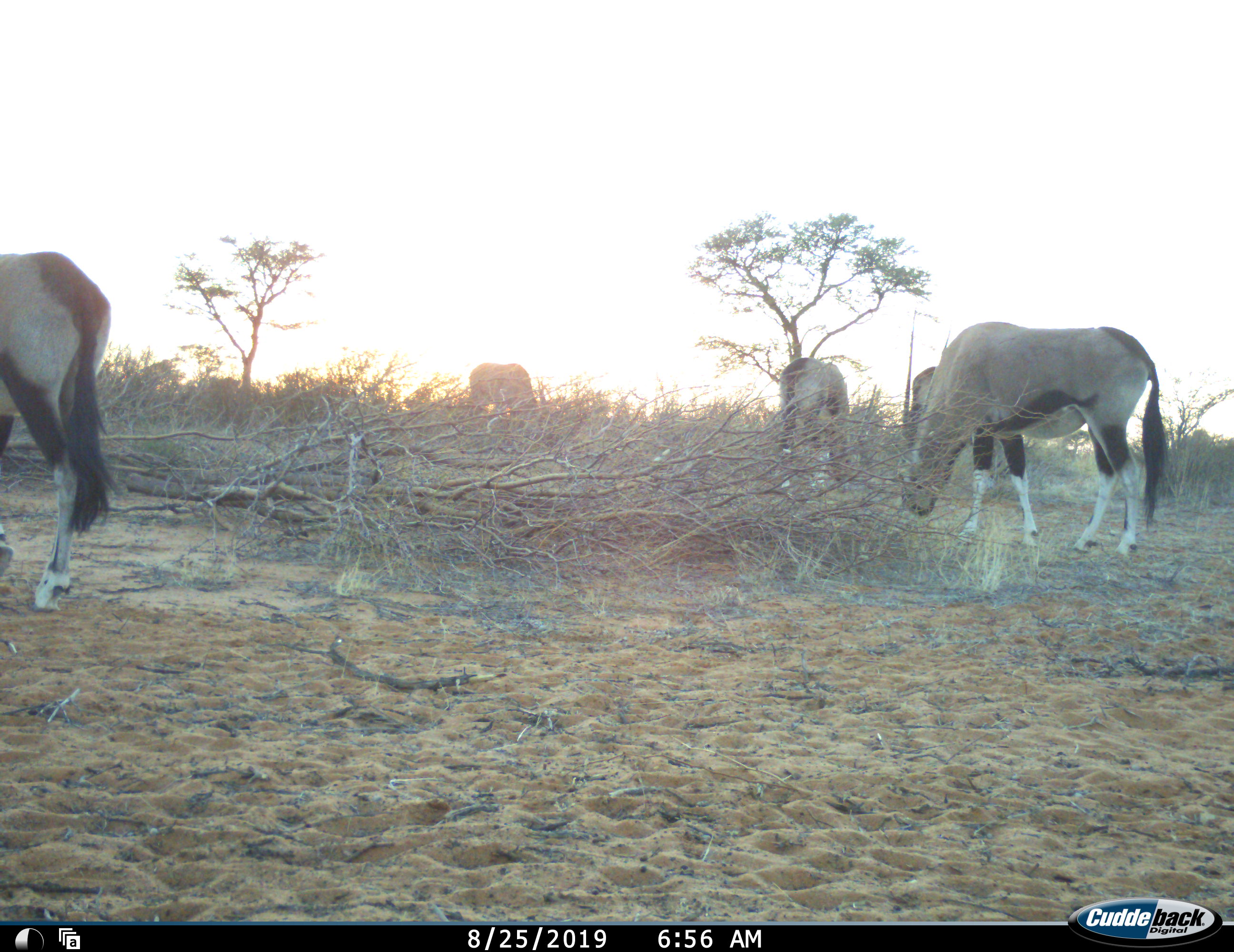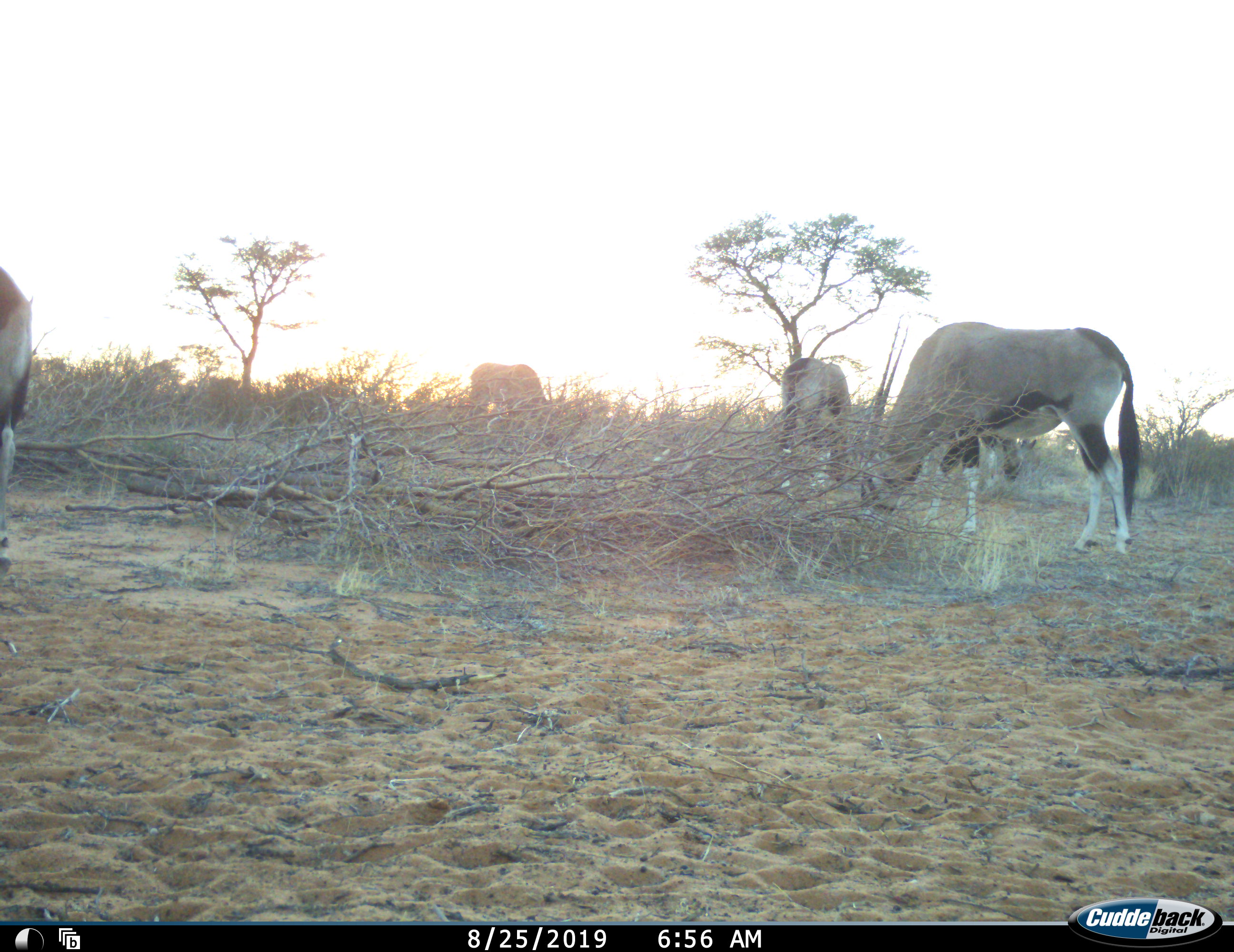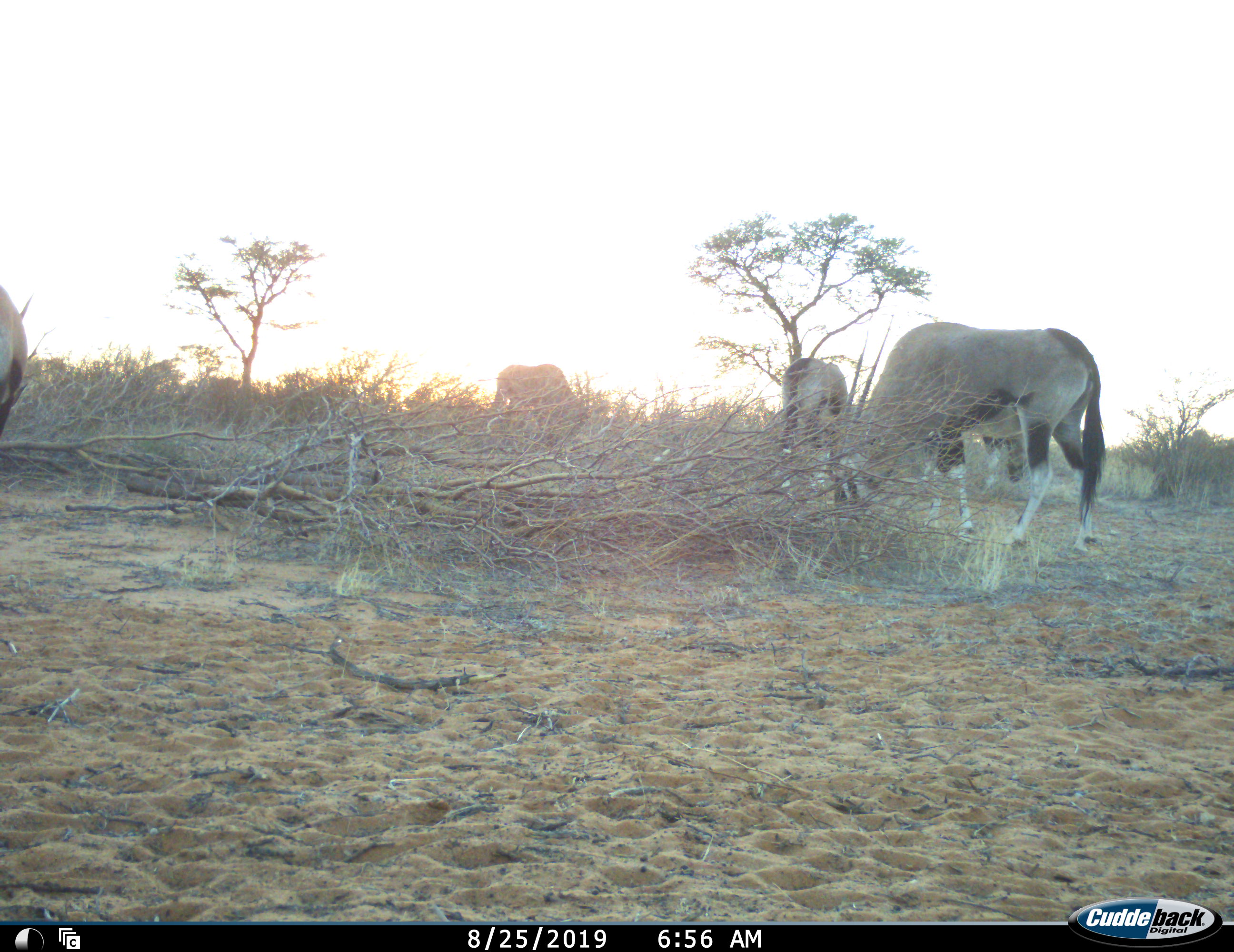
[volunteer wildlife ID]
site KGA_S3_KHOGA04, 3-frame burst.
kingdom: Animalia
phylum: Chordata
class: Mammalia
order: Artiodactyla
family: Bovidae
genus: Oryx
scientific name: Oryx gazella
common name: gemsbok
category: oryx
Oryx (gemsbok) (Oryx gazella), count 5. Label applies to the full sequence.